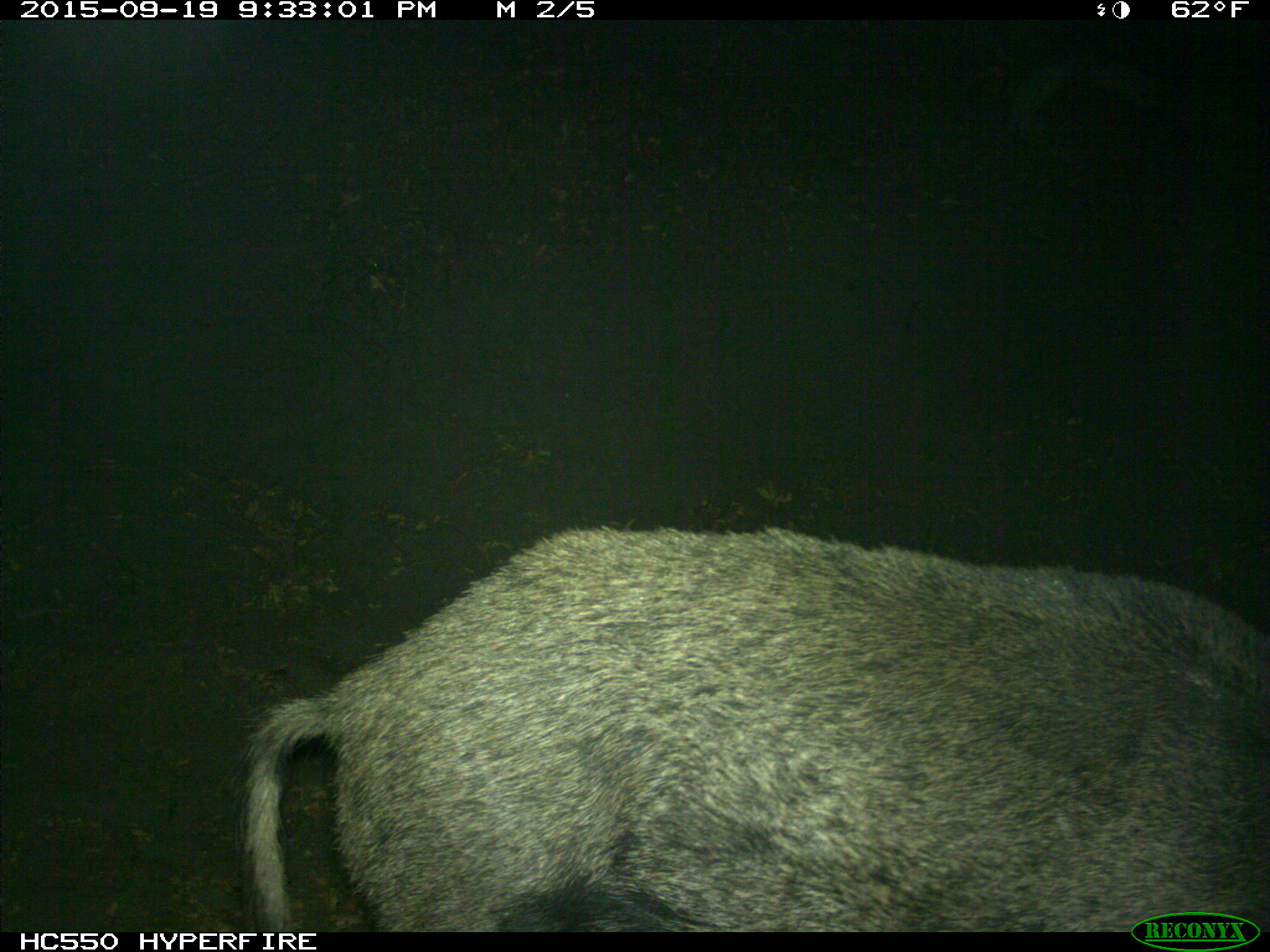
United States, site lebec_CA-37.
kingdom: Animalia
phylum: Chordata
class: Mammalia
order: Artiodactyla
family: Suidae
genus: Sus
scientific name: Sus scrofa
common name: wild boar